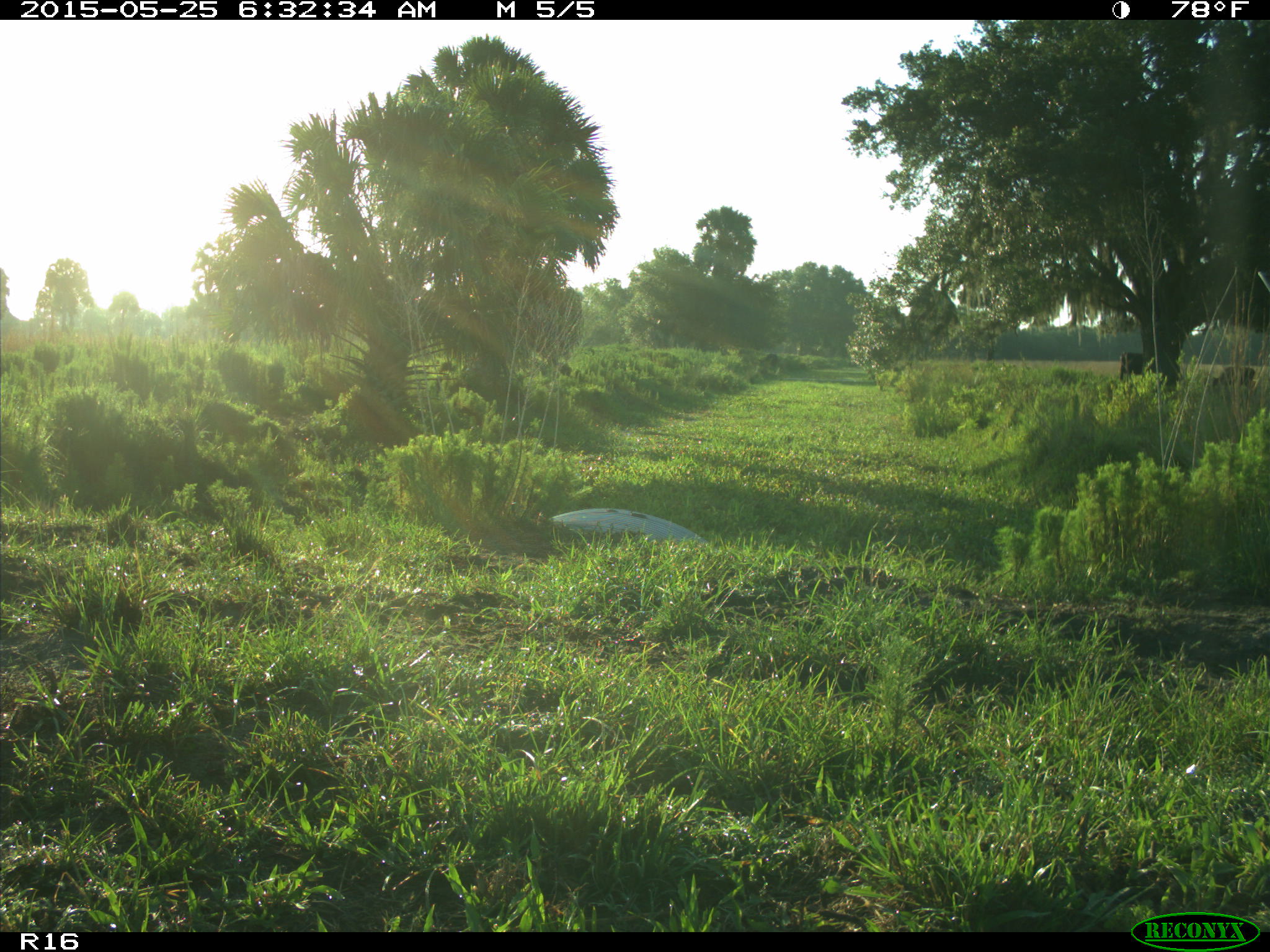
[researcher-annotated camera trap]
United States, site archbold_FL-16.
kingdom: Animalia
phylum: Chordata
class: Mammalia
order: Artiodactyla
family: Bovidae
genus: Bos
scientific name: Bos taurus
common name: domestic cow